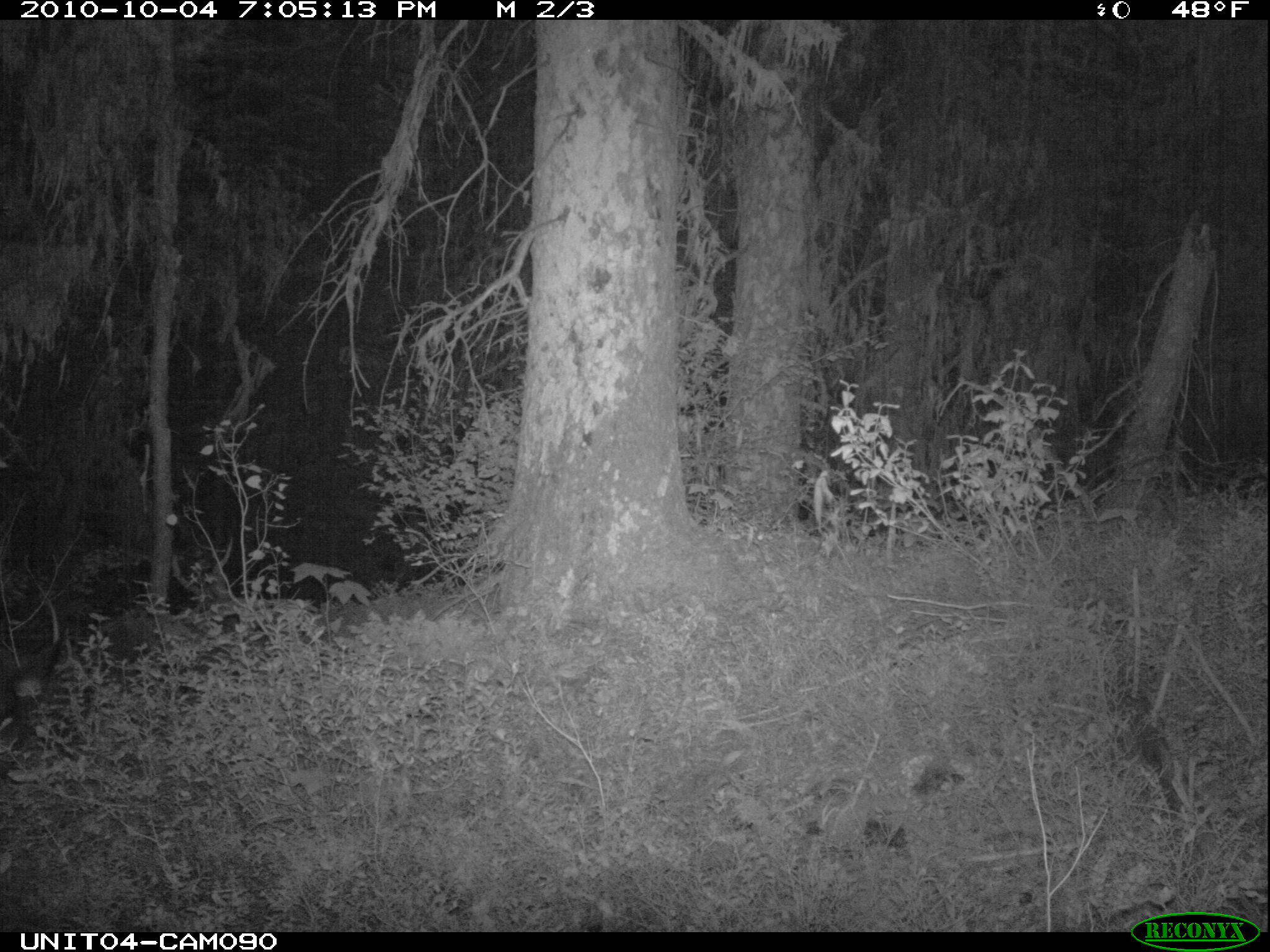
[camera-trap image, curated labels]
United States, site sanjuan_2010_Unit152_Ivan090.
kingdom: Animalia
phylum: Chordata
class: Mammalia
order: Artiodactyla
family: Cervidae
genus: Odocoileus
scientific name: Odocoileus hemionus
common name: mule deer